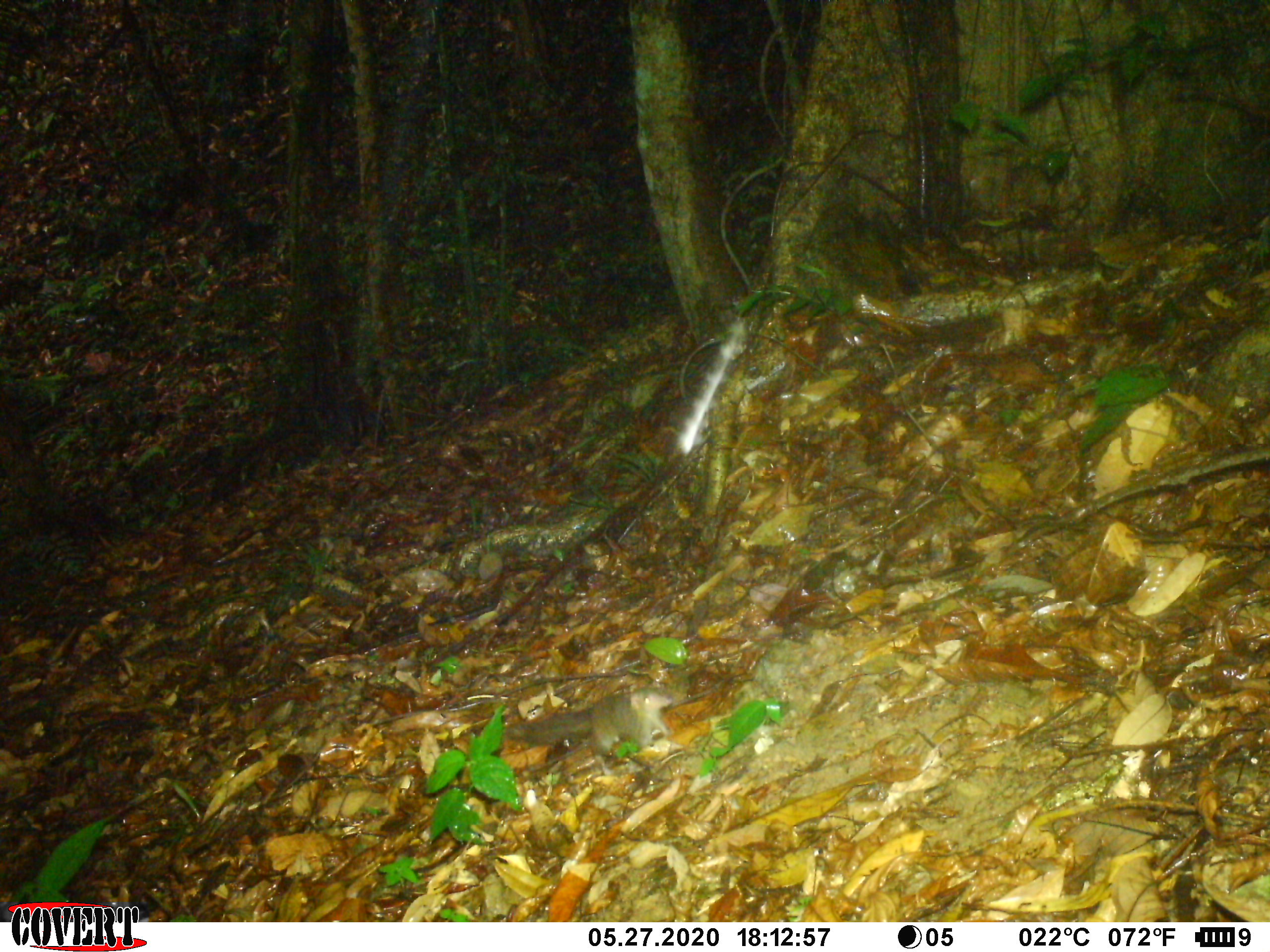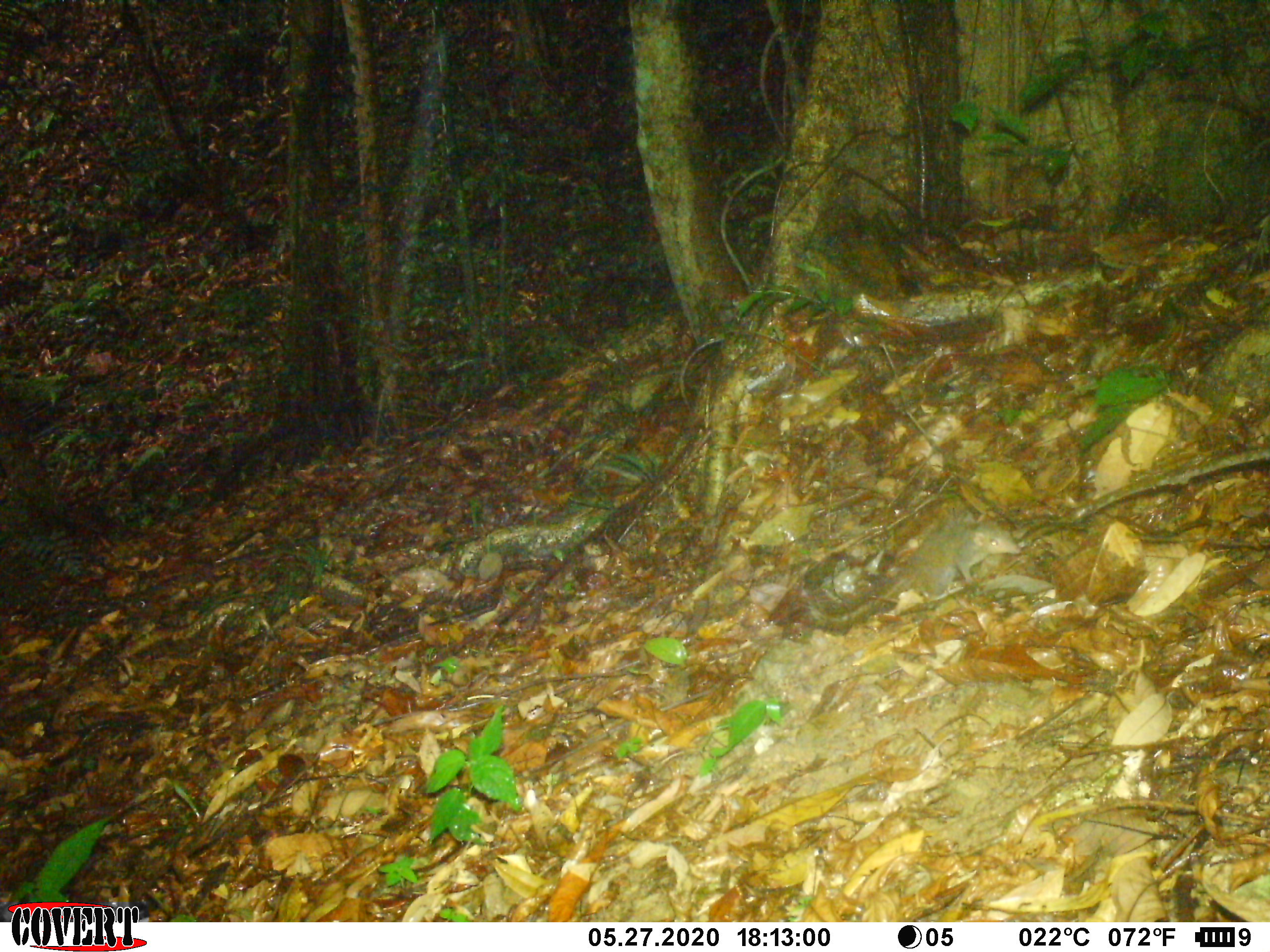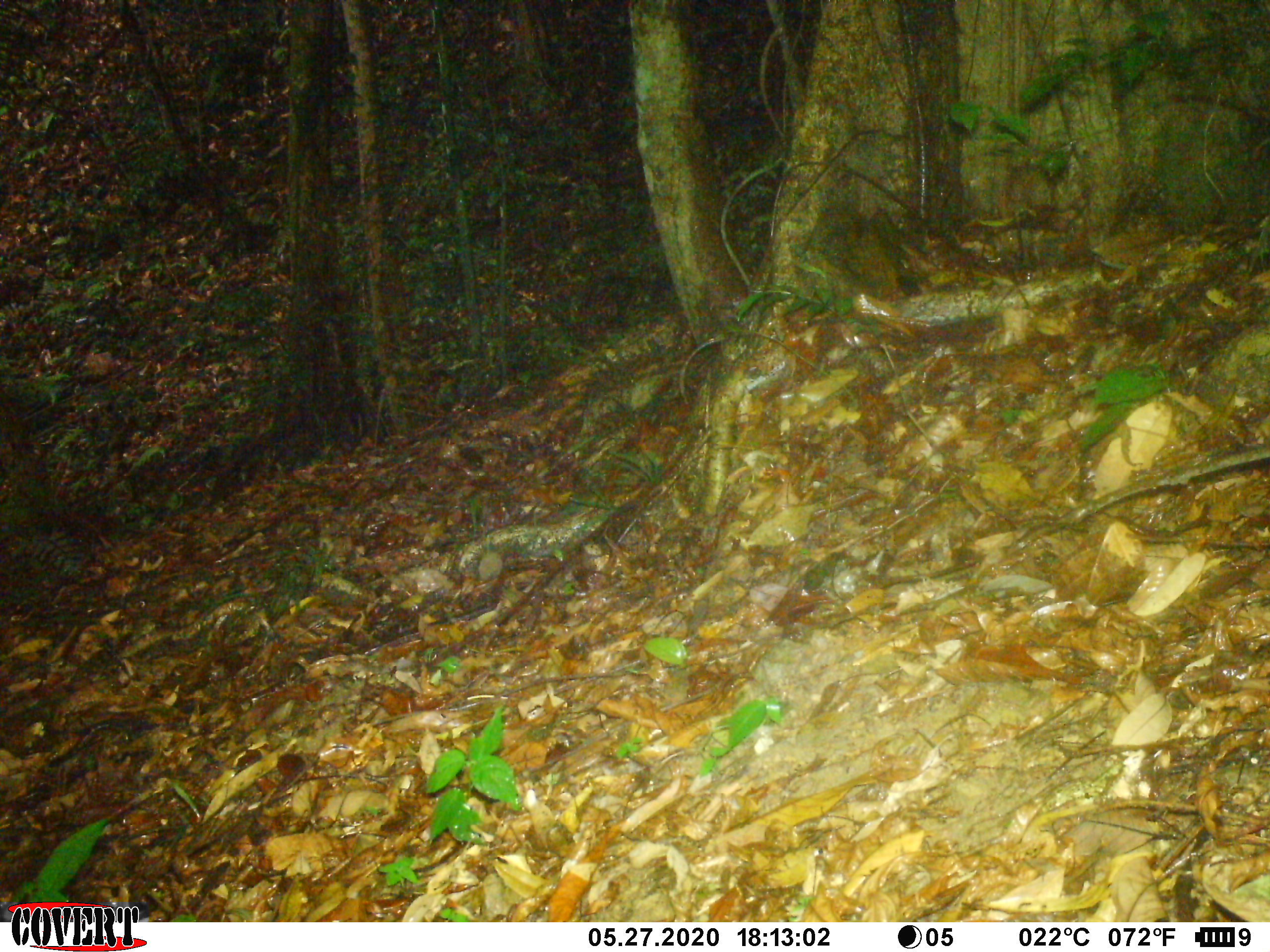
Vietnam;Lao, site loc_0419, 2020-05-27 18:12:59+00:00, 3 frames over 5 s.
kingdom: Animalia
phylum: Chordata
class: Mammalia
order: Scandentia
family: Tupaiidae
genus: Tupaia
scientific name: Tupaia belangeri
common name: northern treeshrew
Northern treeshrew (Tupaia belangeri). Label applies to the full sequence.